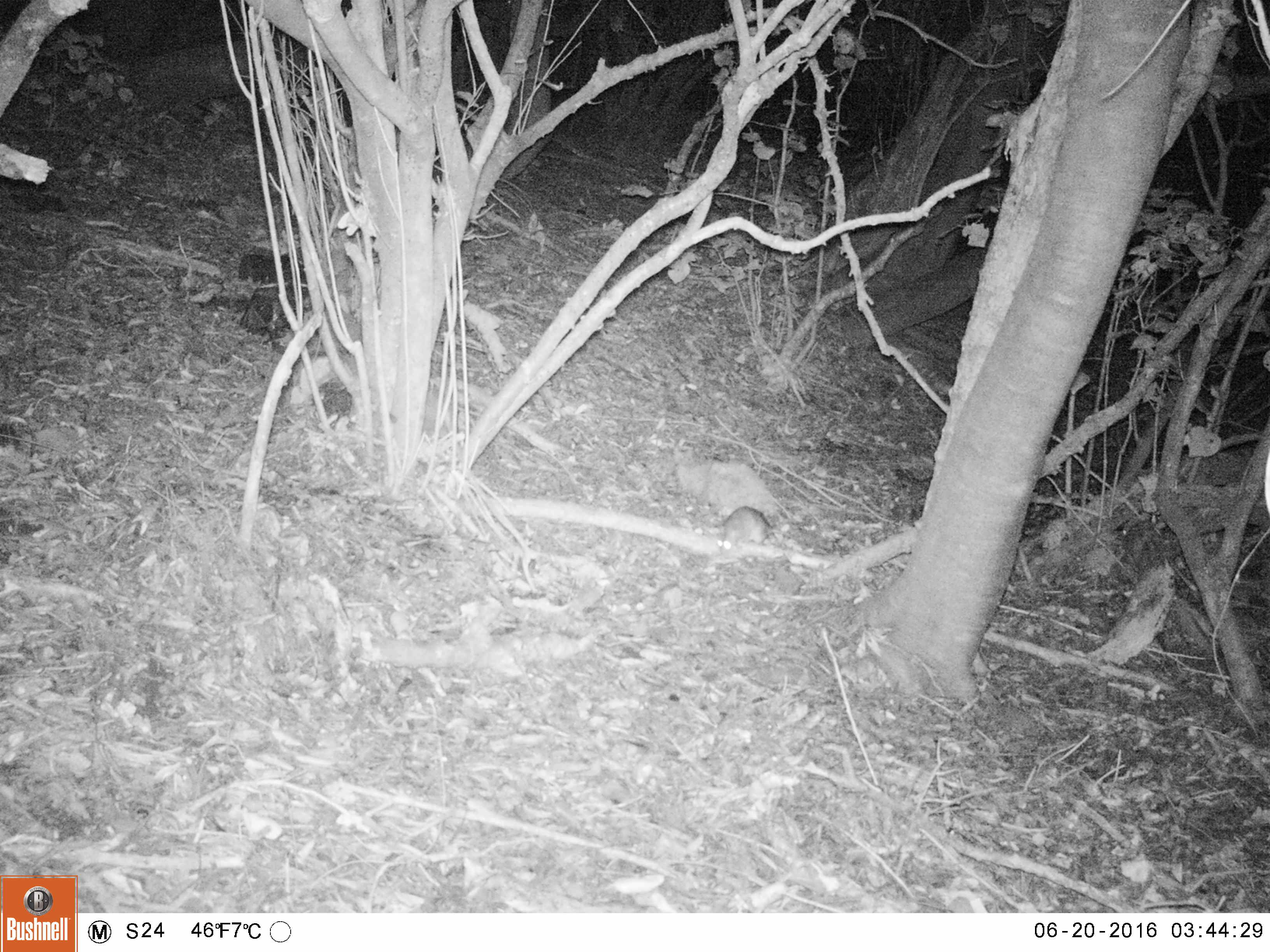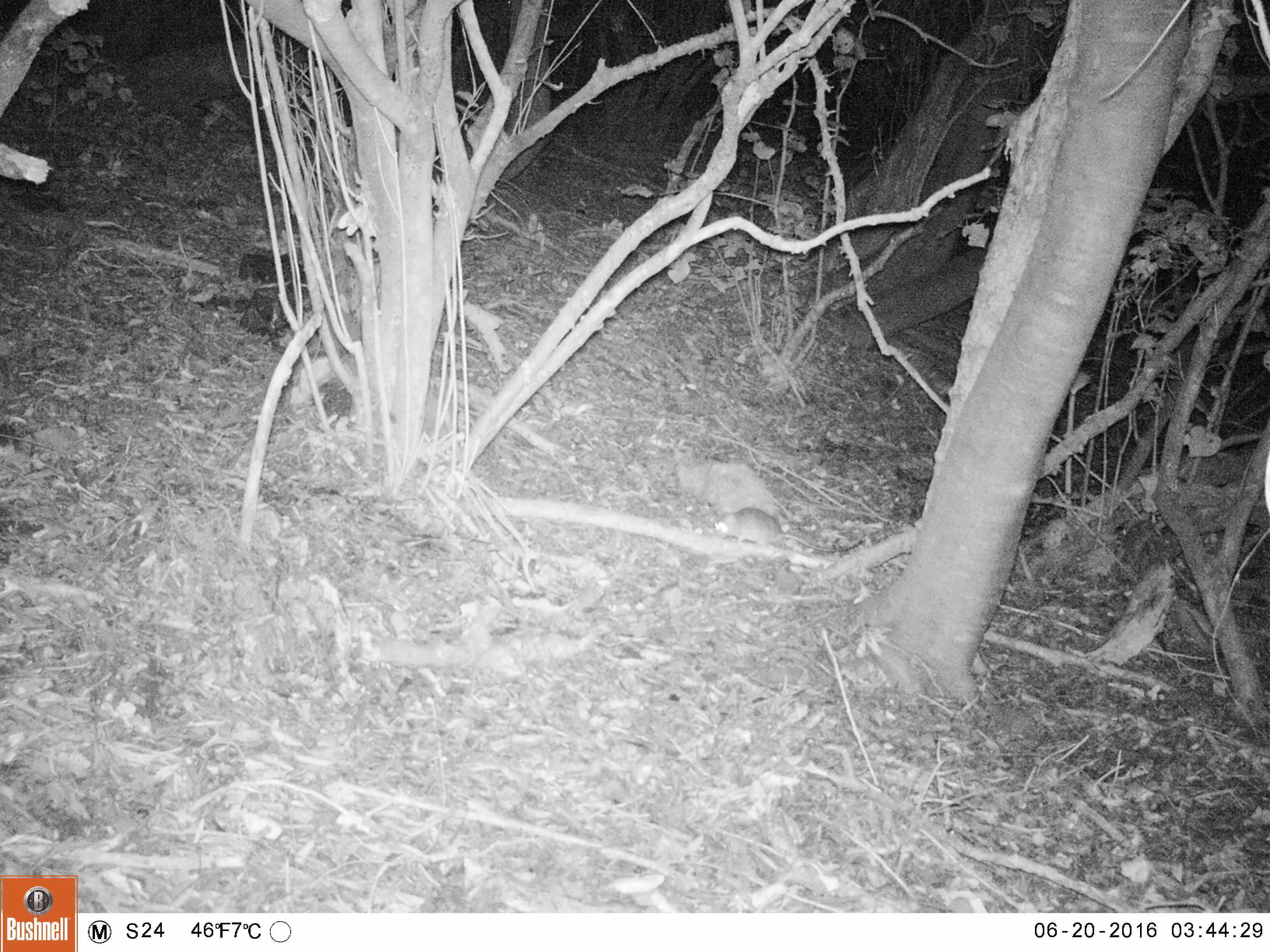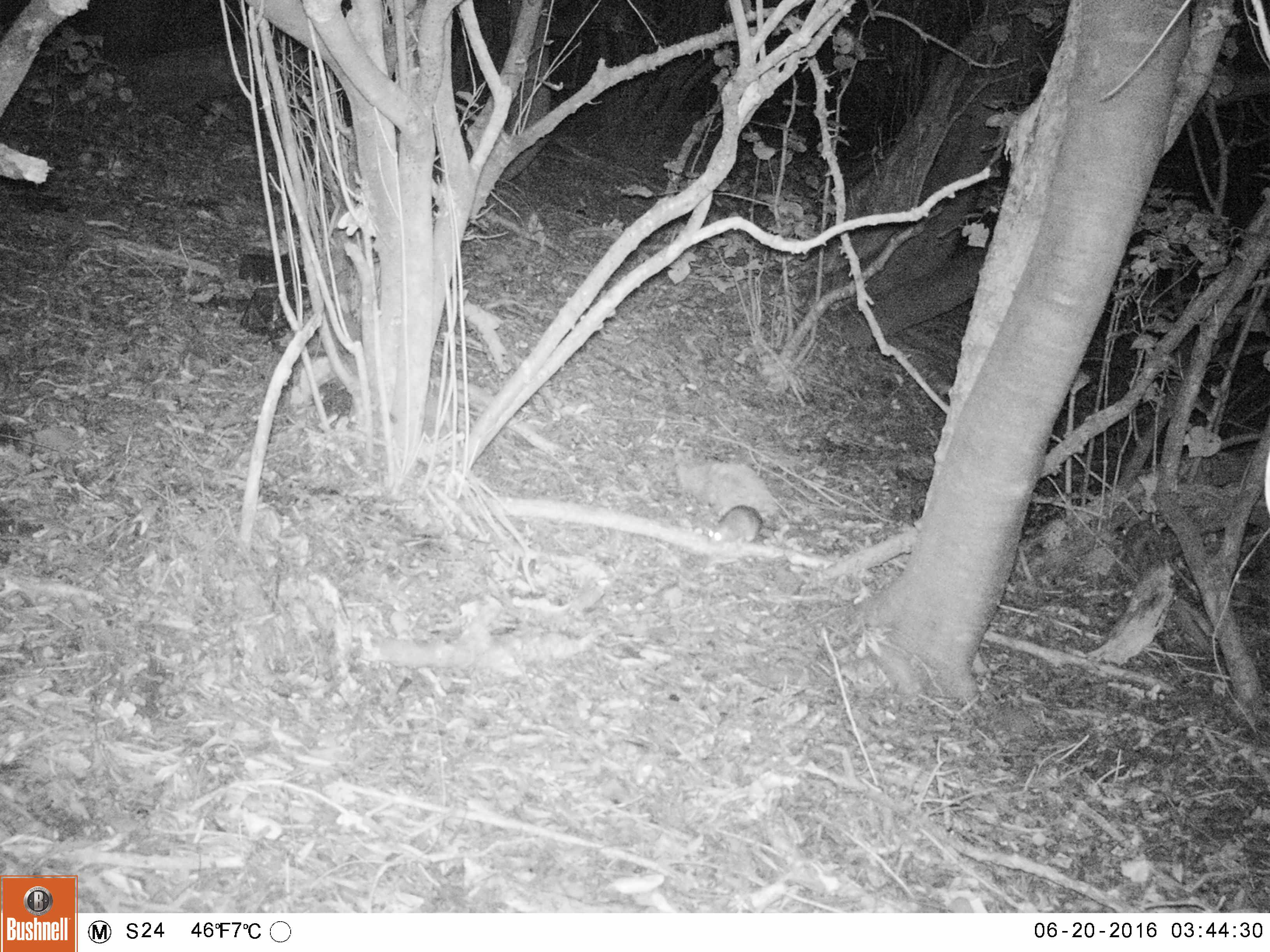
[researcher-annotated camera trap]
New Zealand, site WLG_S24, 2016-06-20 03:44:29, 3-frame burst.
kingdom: Animalia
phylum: Chordata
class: Mammalia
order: Rodentia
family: Muridae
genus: Rattus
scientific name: Rattus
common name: rat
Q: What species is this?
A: Rat (Rattus).